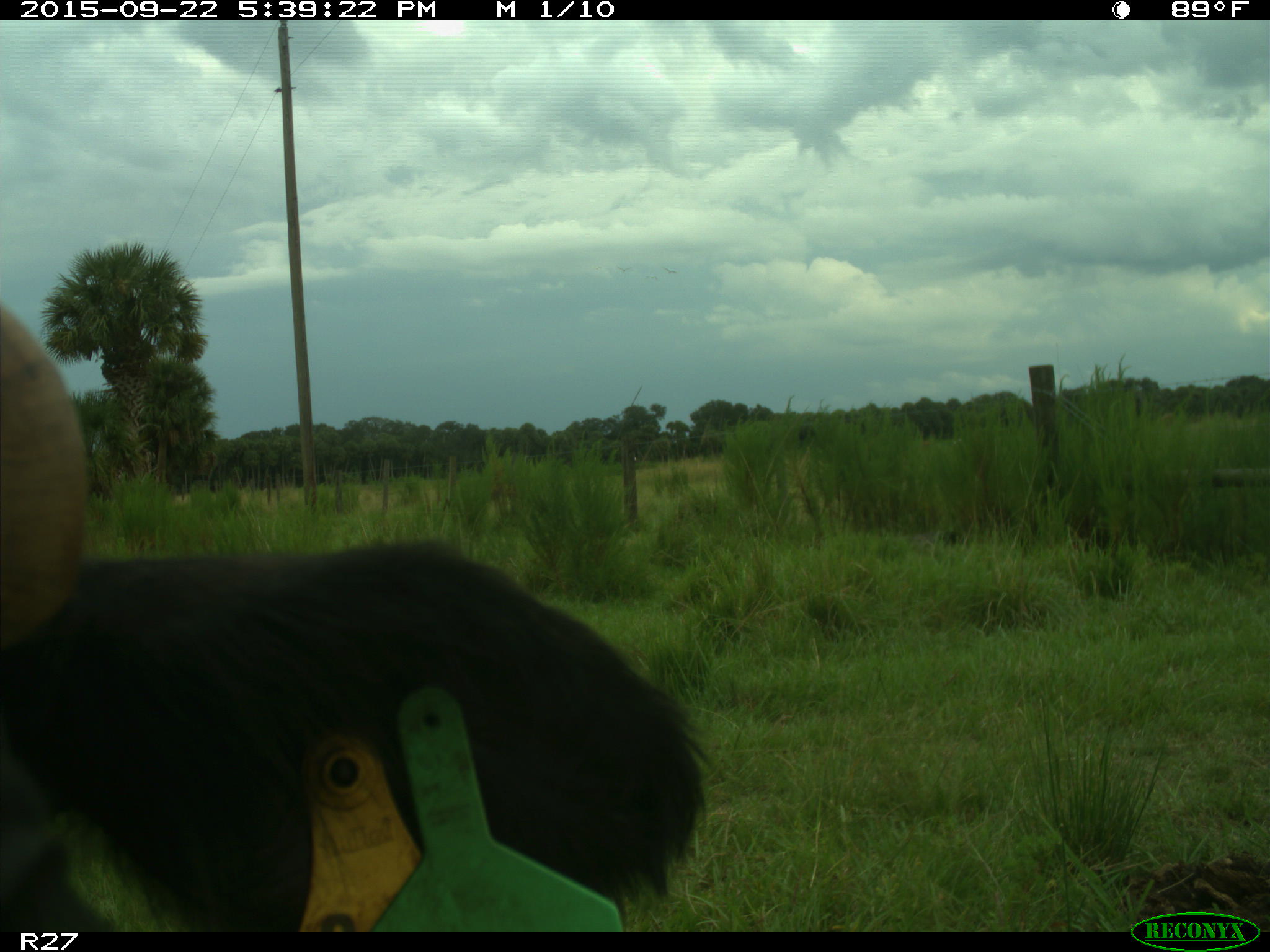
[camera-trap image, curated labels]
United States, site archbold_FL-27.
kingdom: Animalia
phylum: Chordata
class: Mammalia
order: Artiodactyla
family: Bovidae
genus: Bos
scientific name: Bos taurus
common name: domestic cow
Bos taurus (domestic cow).